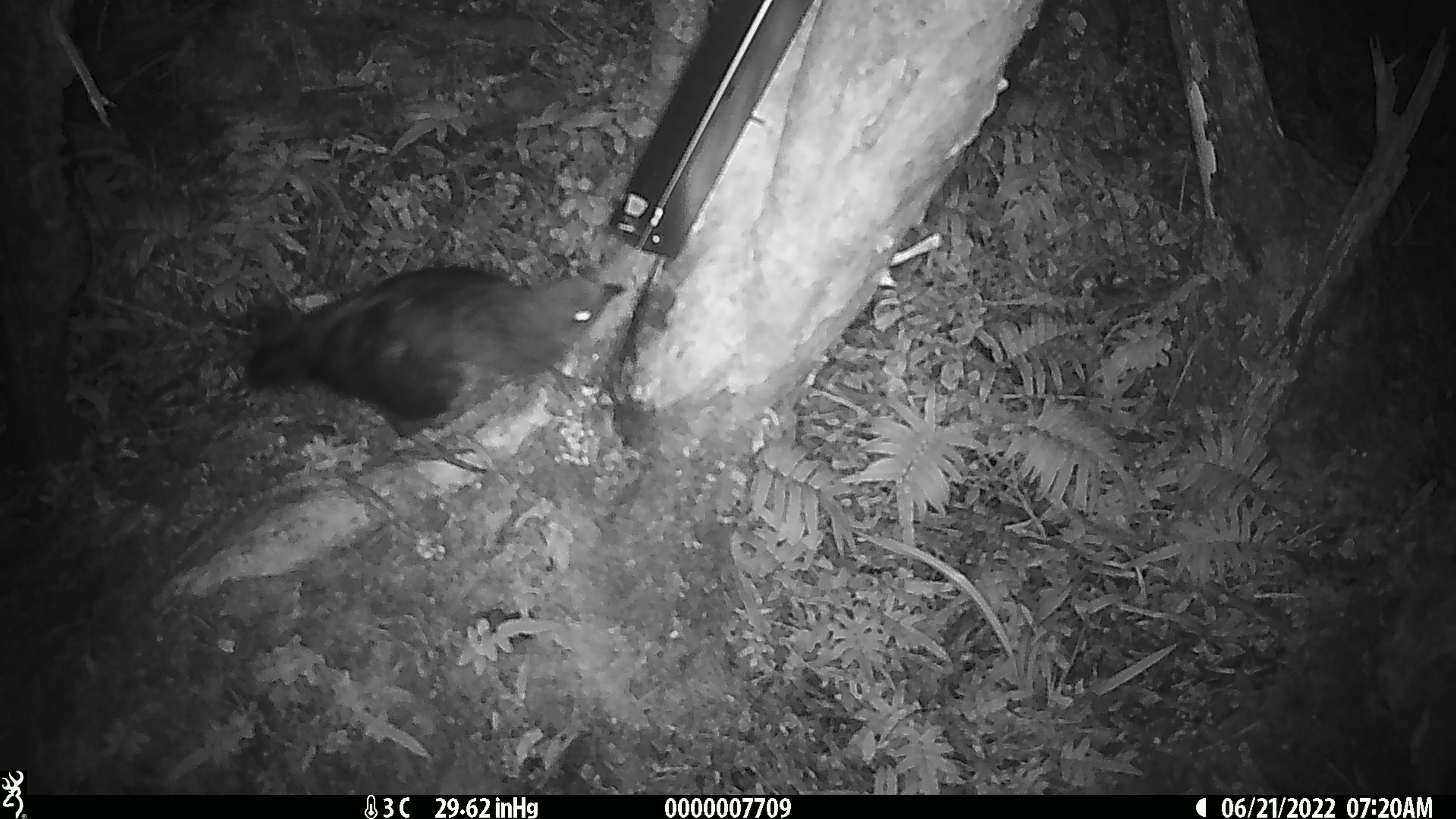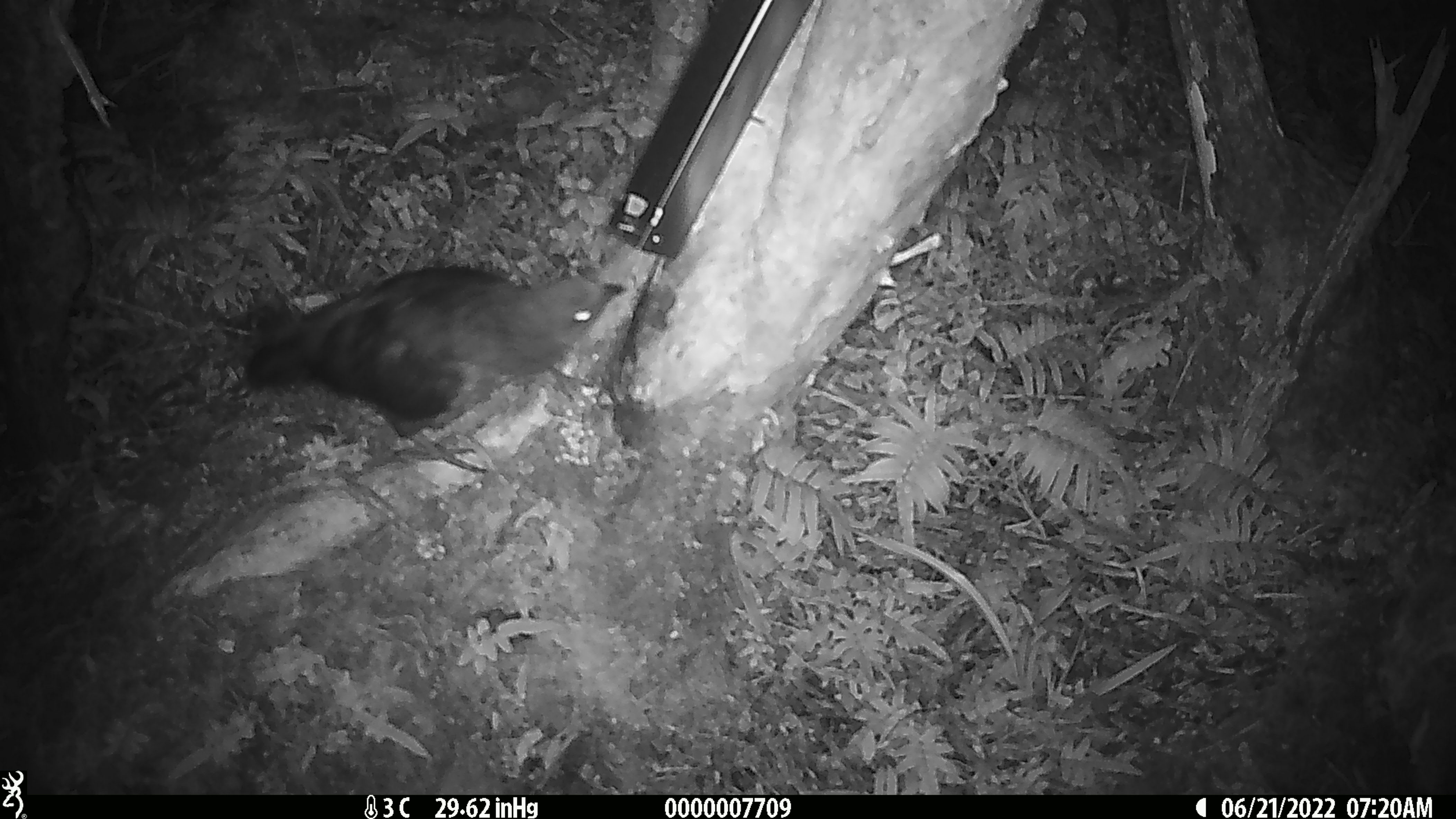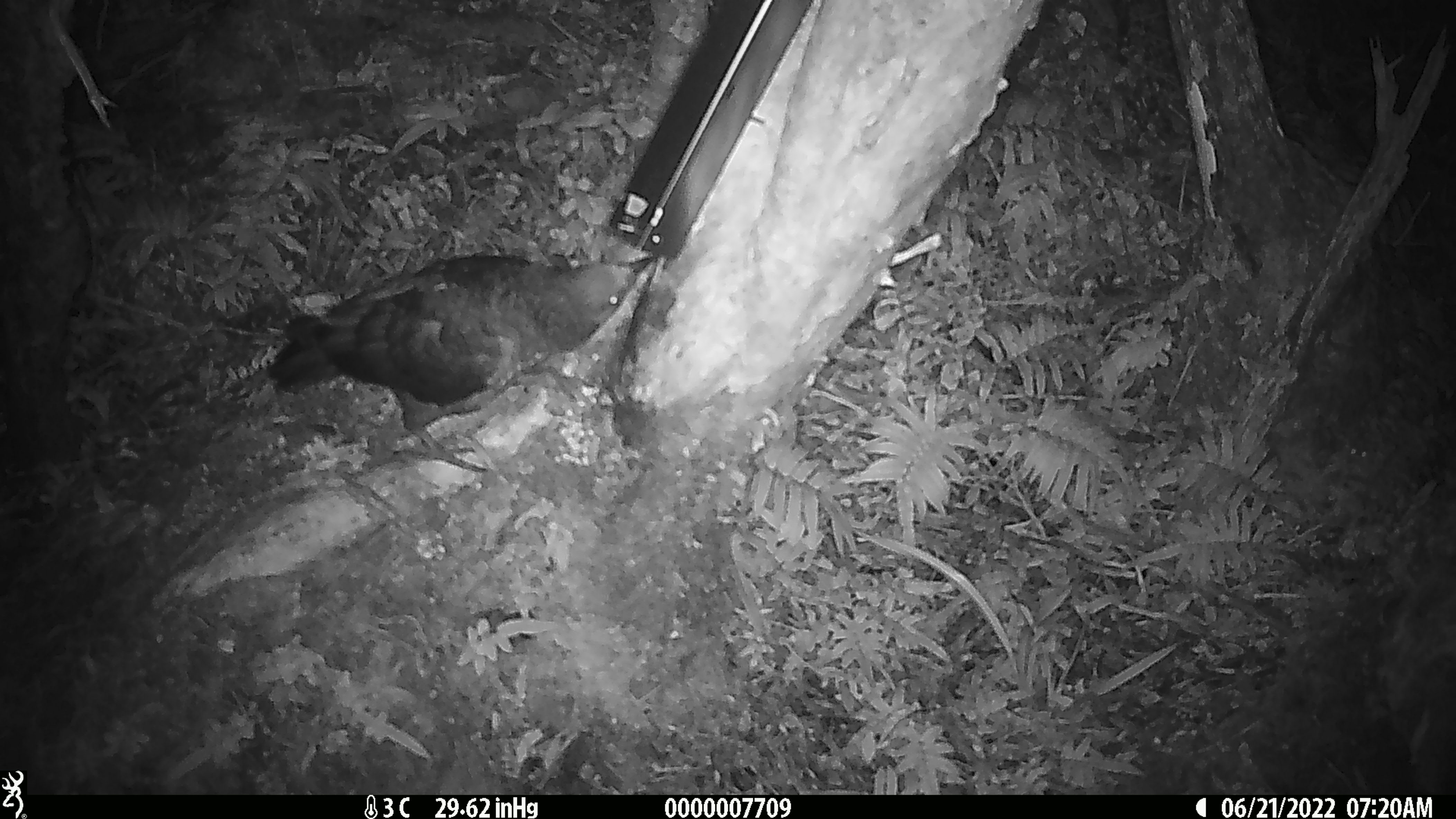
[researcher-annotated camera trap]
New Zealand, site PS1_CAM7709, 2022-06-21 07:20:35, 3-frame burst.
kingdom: Animalia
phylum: Chordata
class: Aves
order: Psittaciformes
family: Strigopidae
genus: Nestor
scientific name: Nestor notabilis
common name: kea